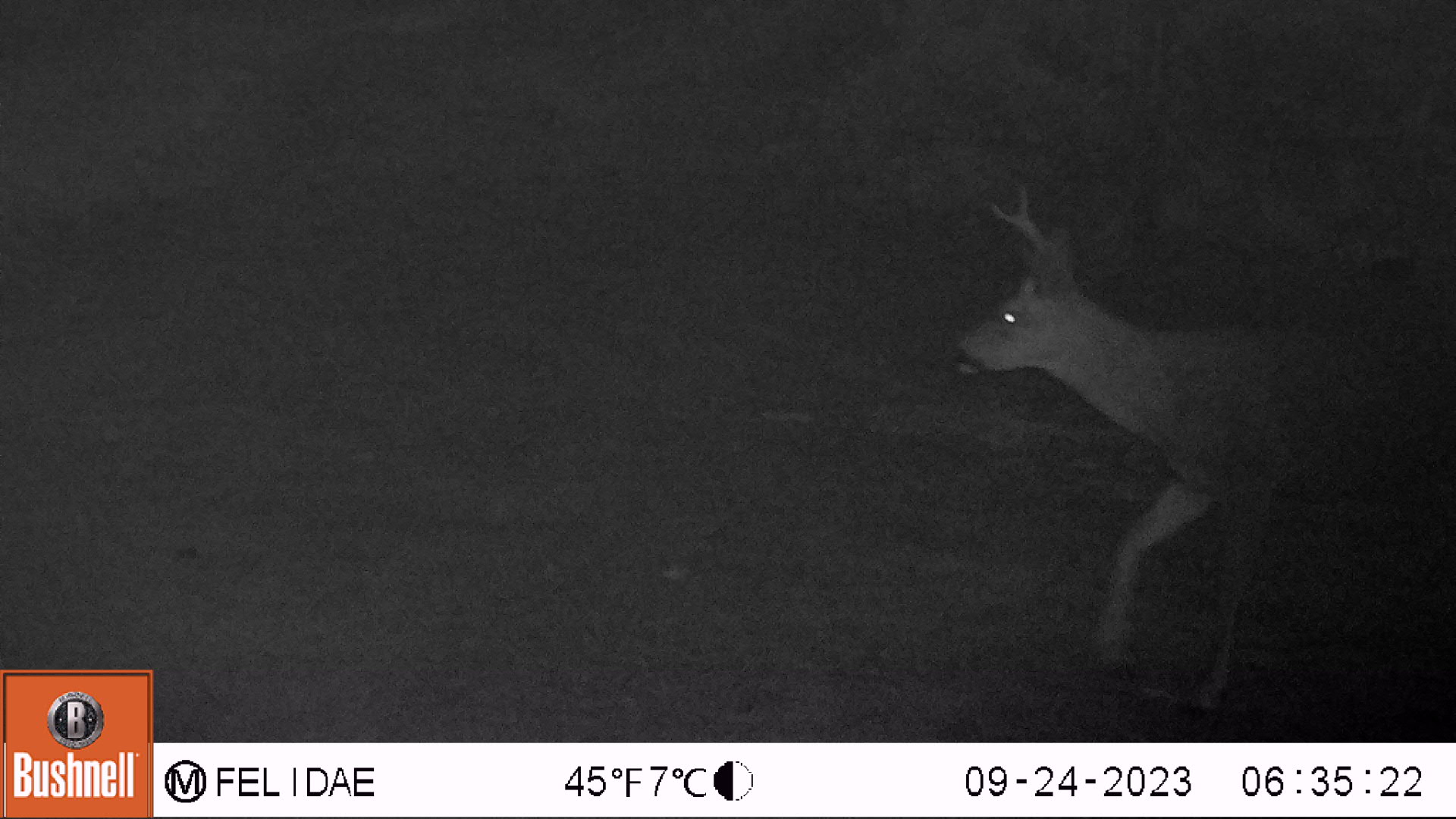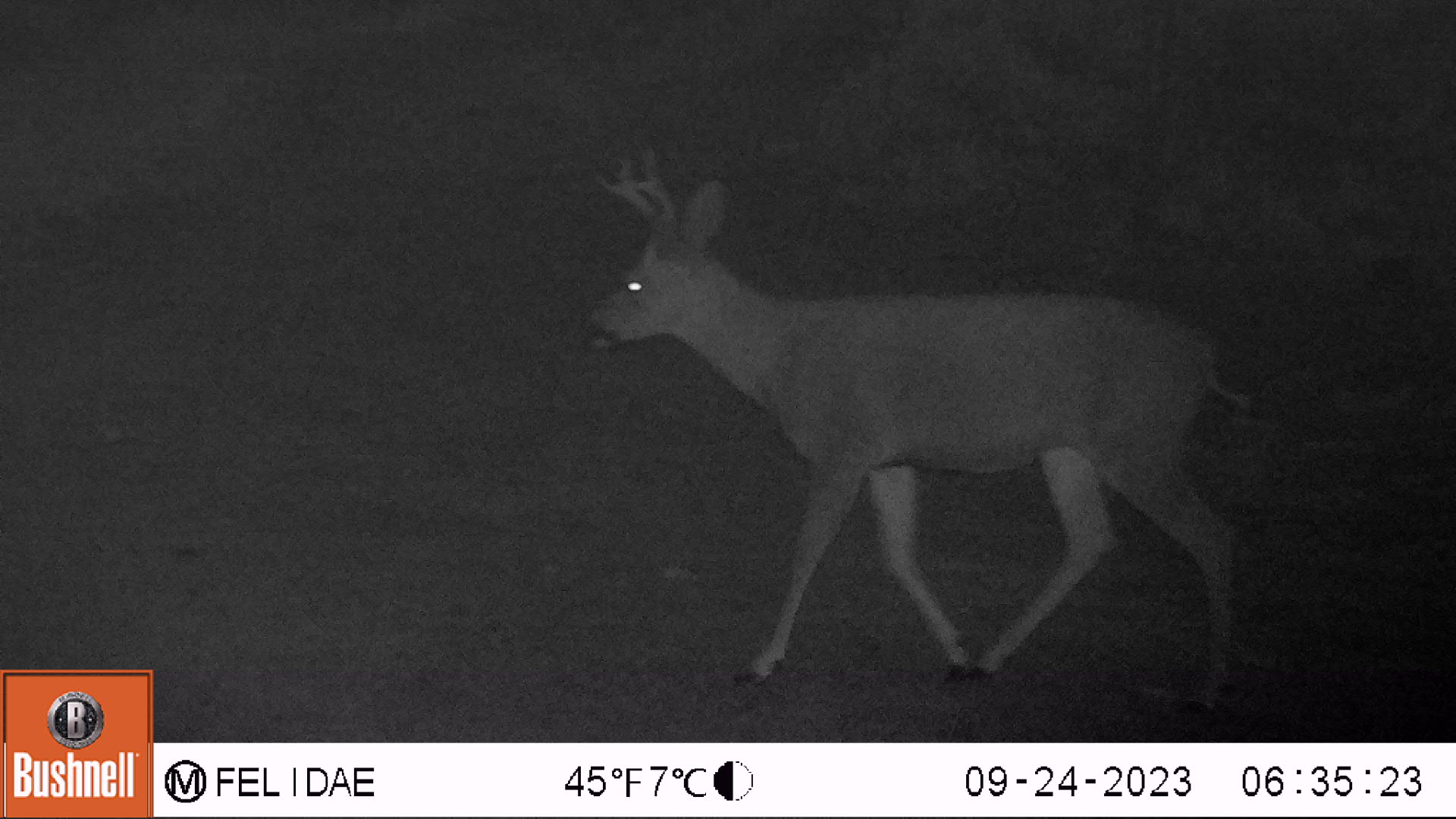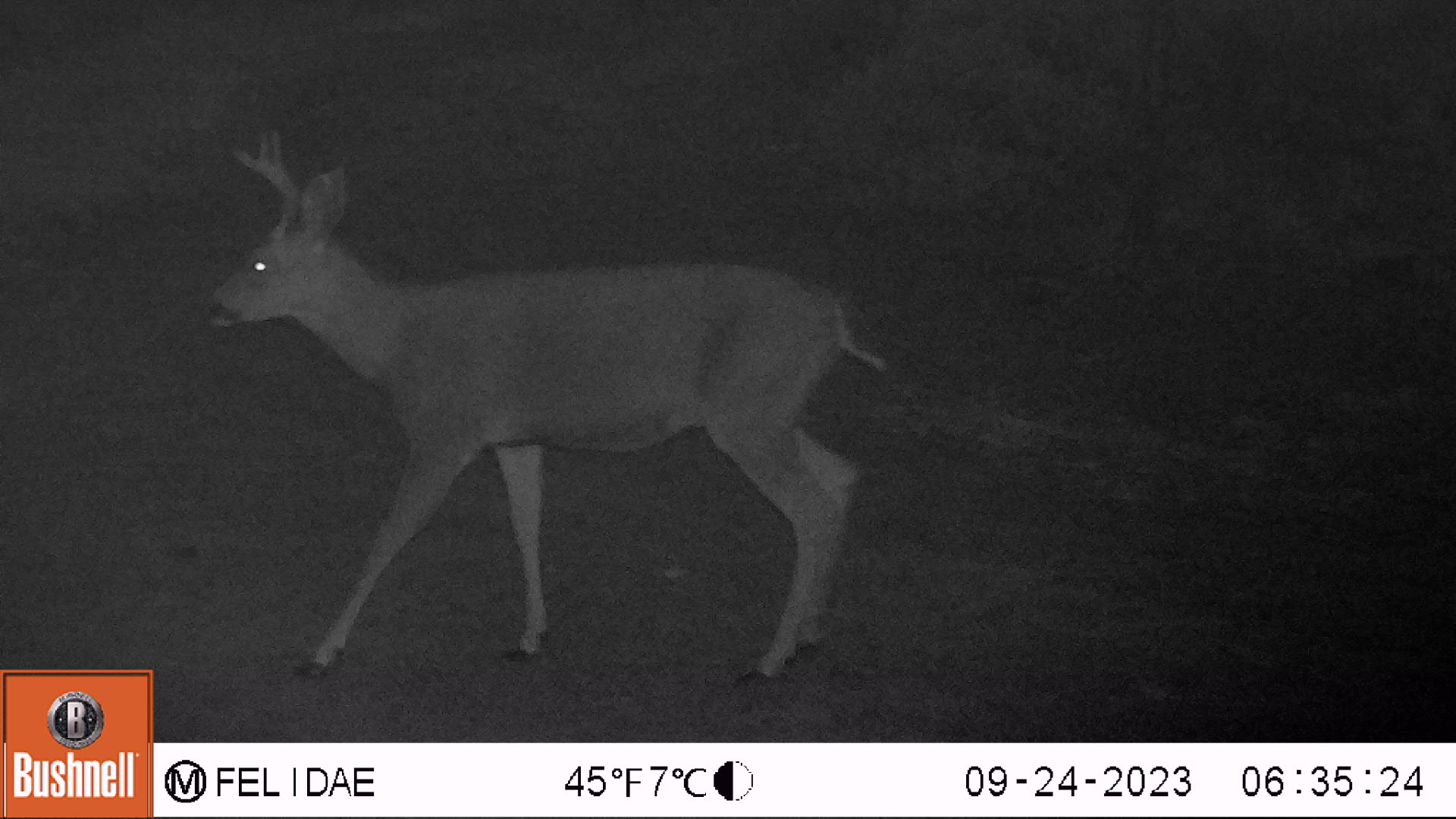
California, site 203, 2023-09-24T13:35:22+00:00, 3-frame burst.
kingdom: Animalia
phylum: Chordata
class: Mammalia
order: Artiodactyla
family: Cervidae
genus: Odocoileus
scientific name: Odocoileus hemionus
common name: mule deer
Mule deer (Odocoileus hemionus).